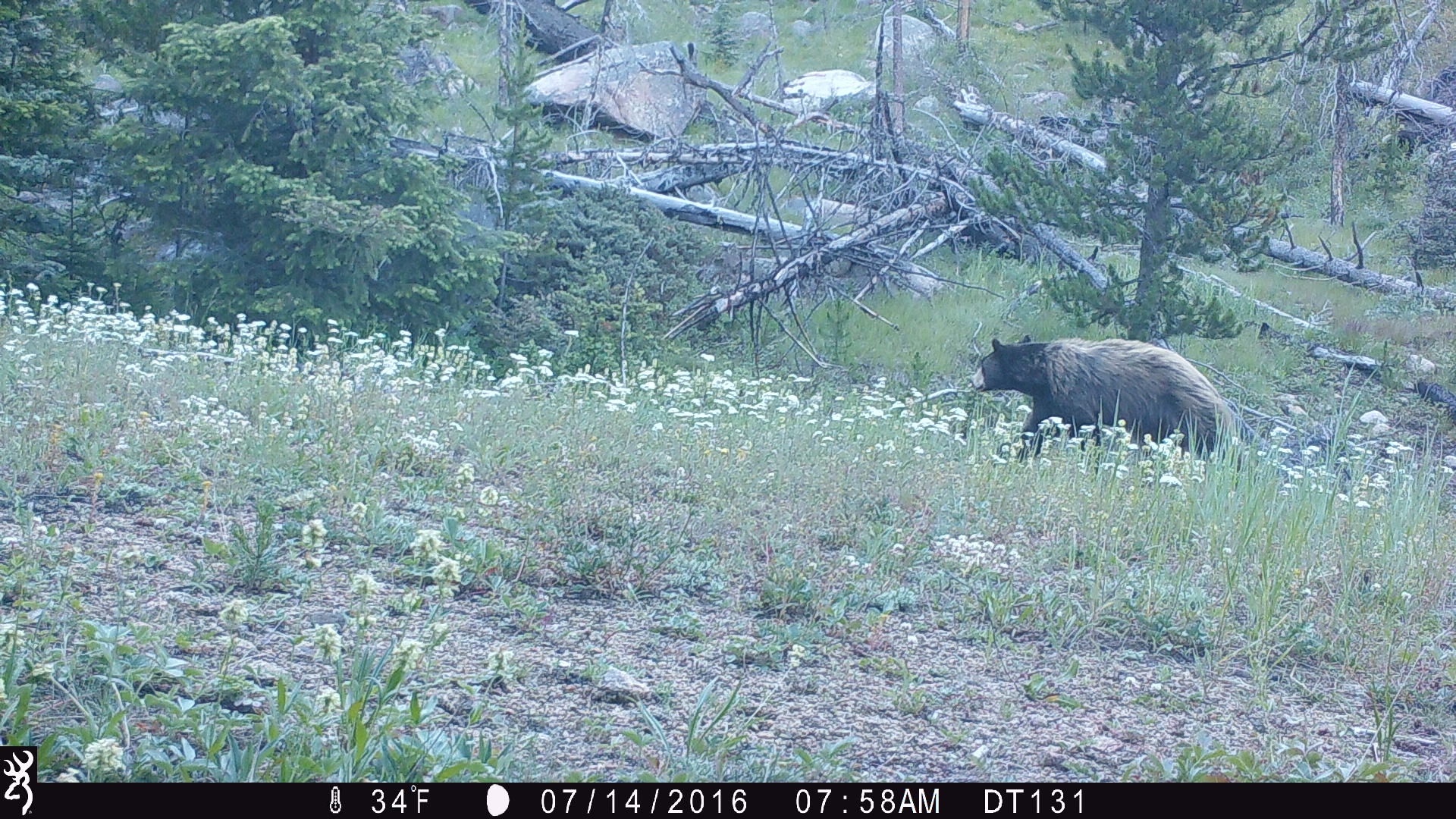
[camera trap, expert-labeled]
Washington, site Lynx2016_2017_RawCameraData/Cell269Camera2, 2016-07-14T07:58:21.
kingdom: Animalia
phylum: Chordata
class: Mammalia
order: Carnivora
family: Ursidae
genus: Ursus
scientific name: Ursus americanus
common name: american black bear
Ursus americanus (american black bear). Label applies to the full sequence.